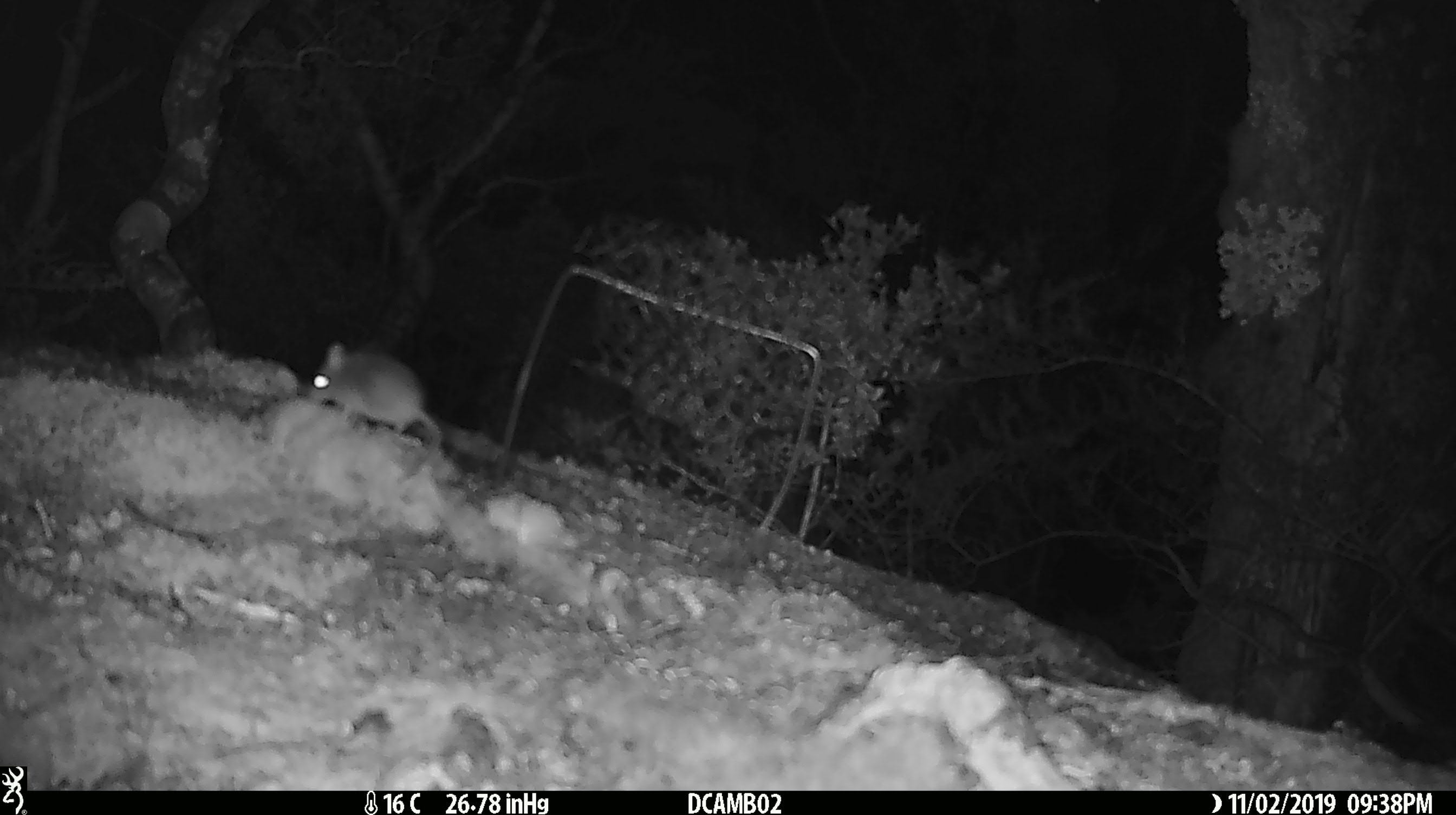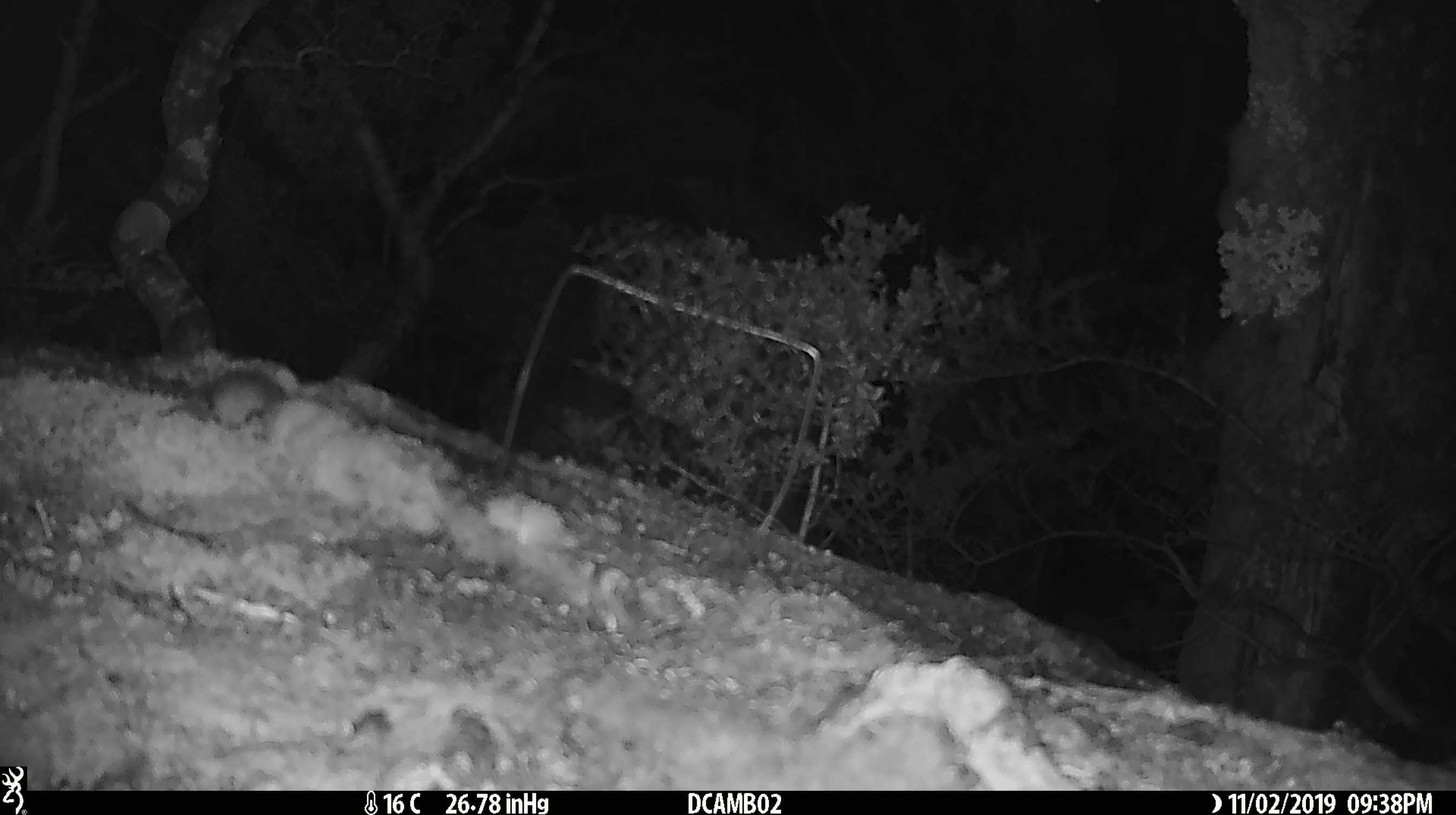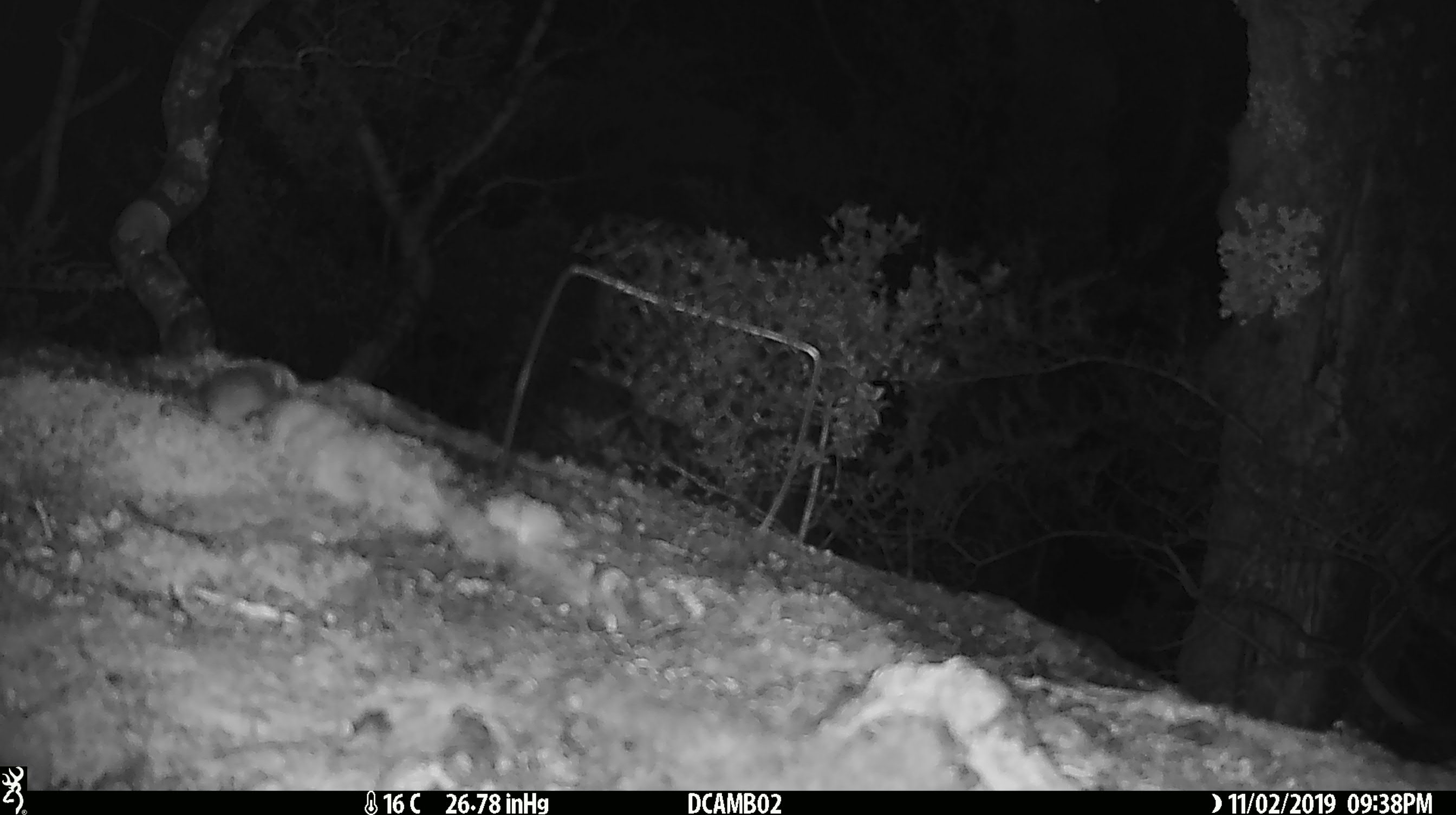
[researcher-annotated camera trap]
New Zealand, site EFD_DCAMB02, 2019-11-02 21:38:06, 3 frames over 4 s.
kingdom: Animalia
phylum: Chordata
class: Mammalia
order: Rodentia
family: Muridae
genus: Mus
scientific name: Mus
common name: mouse